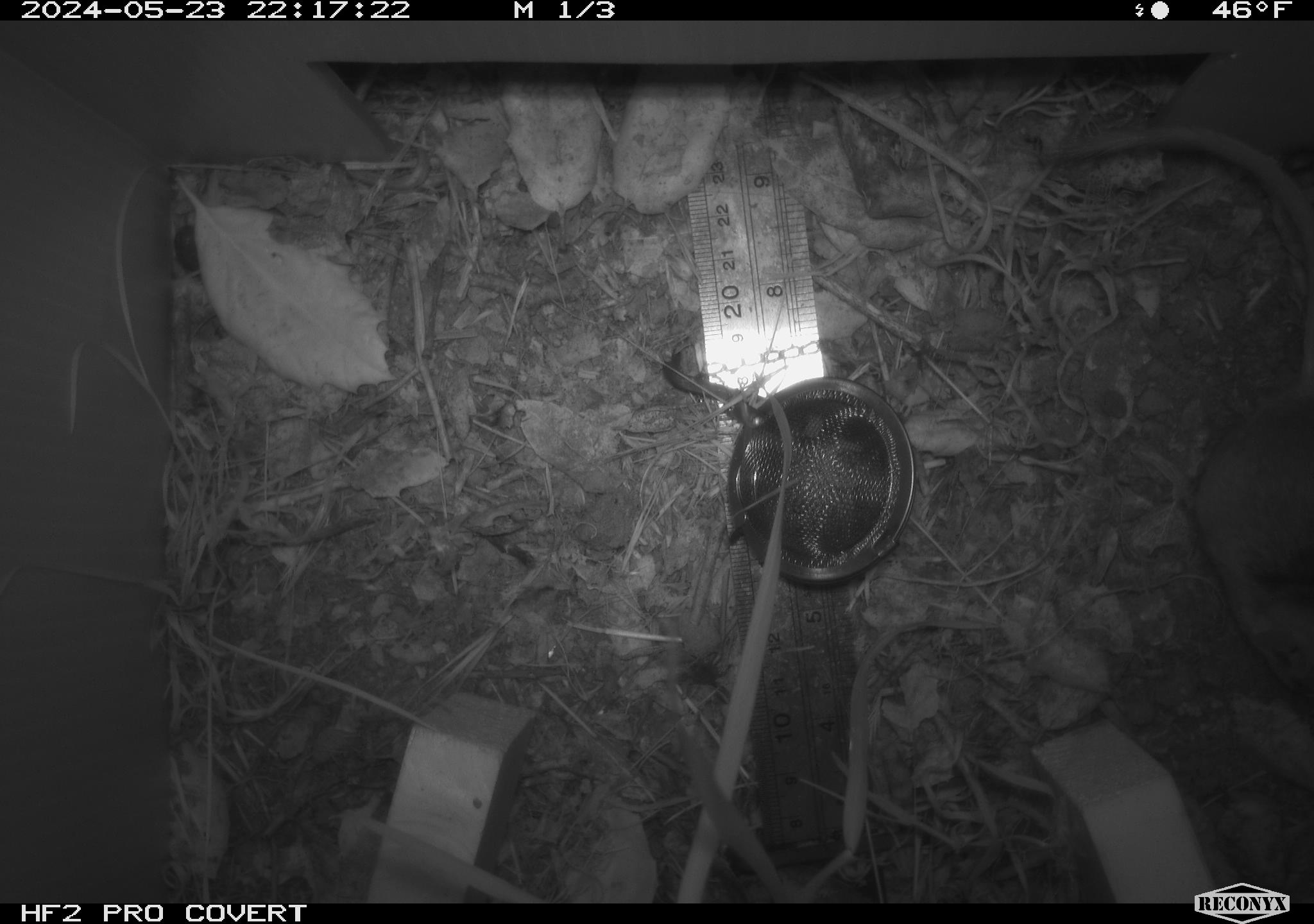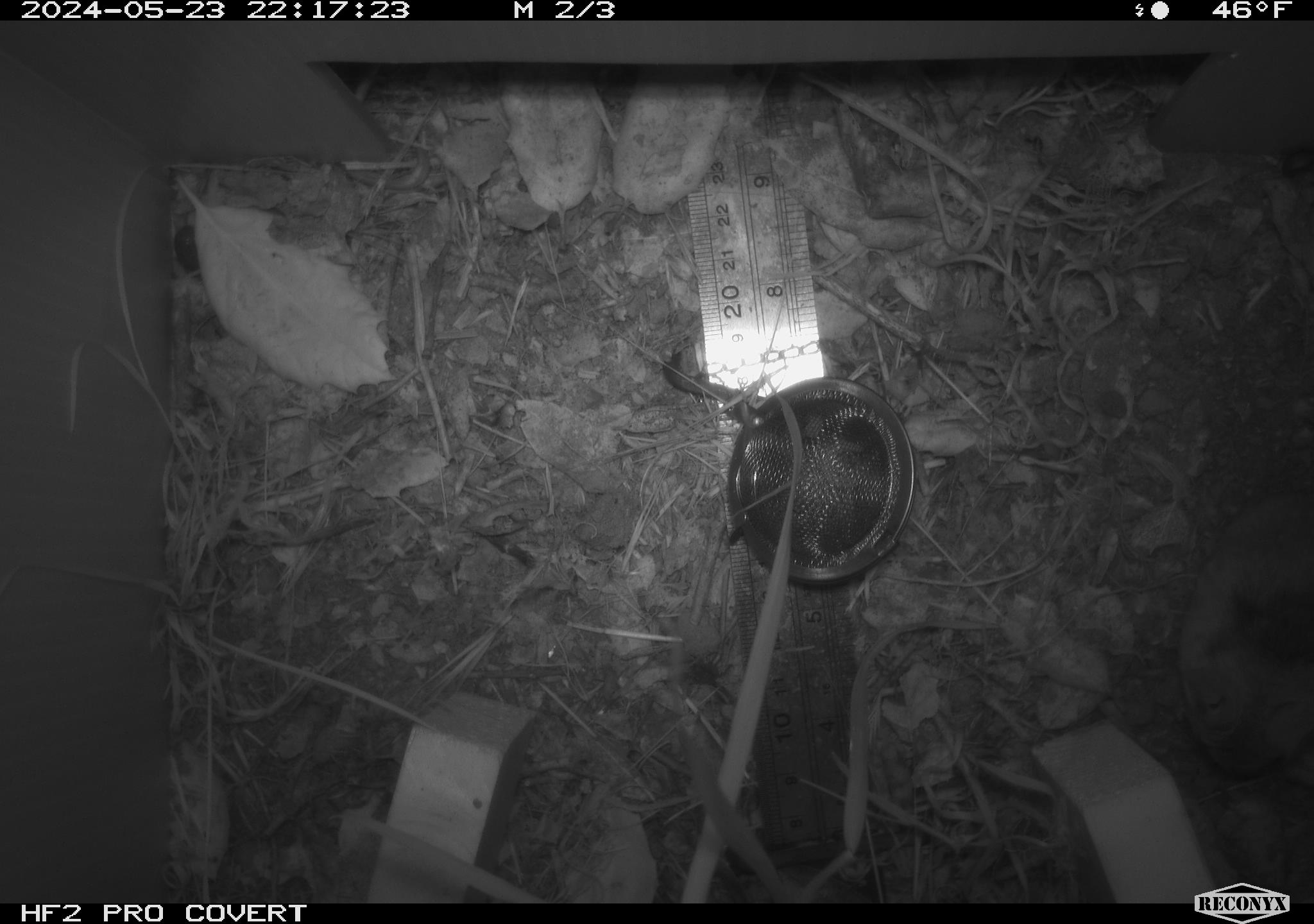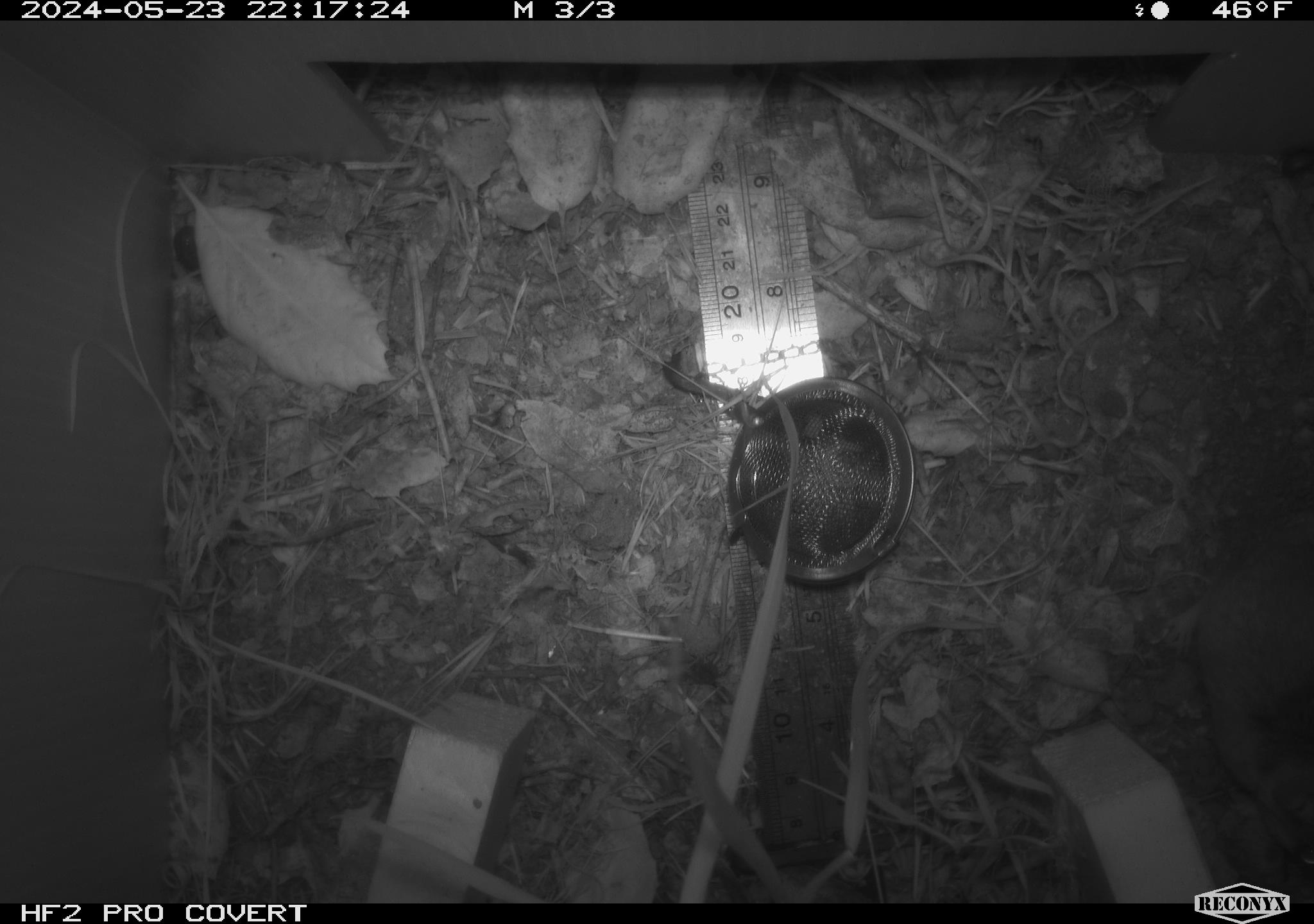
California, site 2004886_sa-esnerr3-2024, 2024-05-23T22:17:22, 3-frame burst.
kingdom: Animalia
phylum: Chordata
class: Mammalia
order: Rodentia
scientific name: Rodentia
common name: rodent